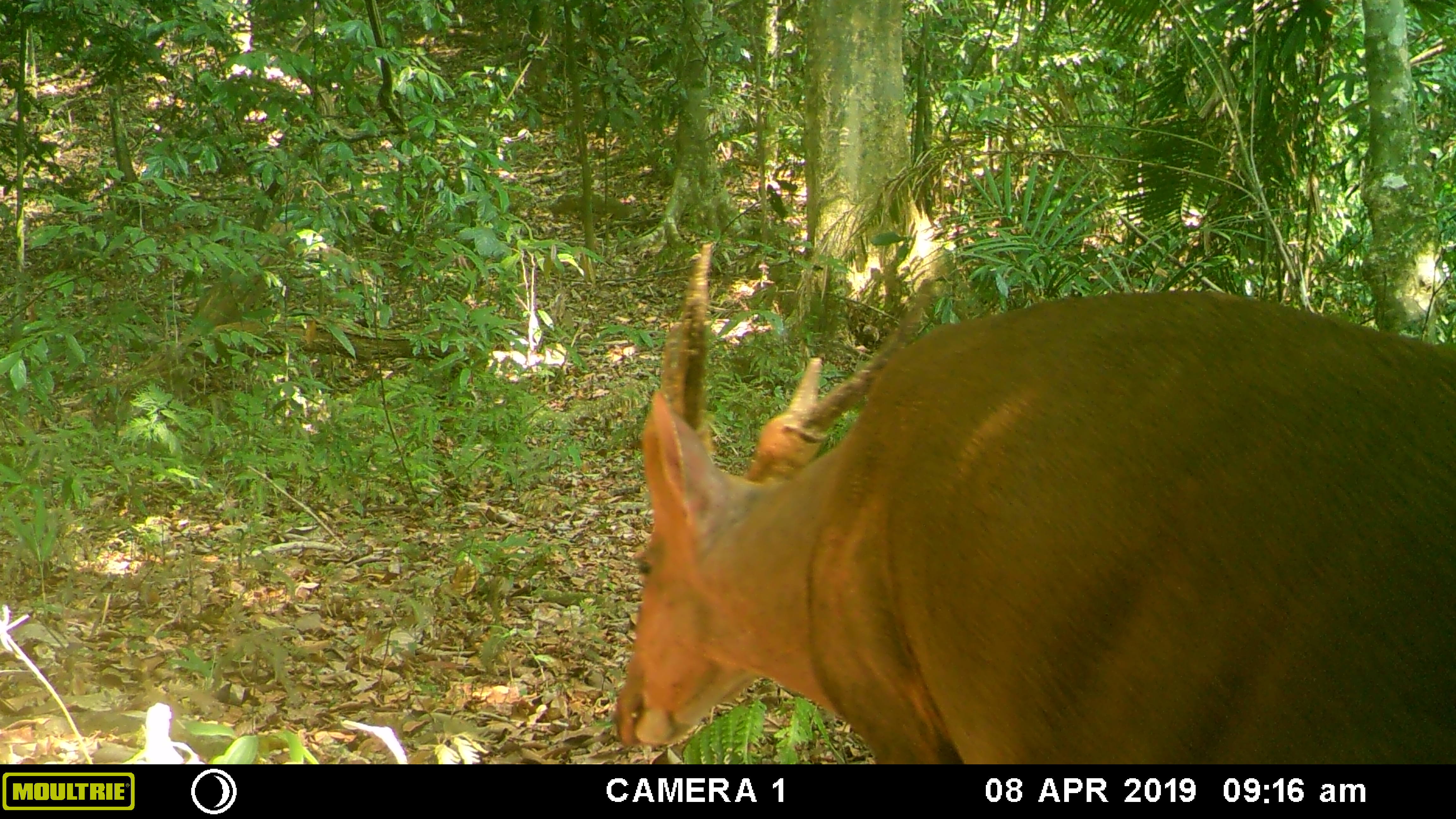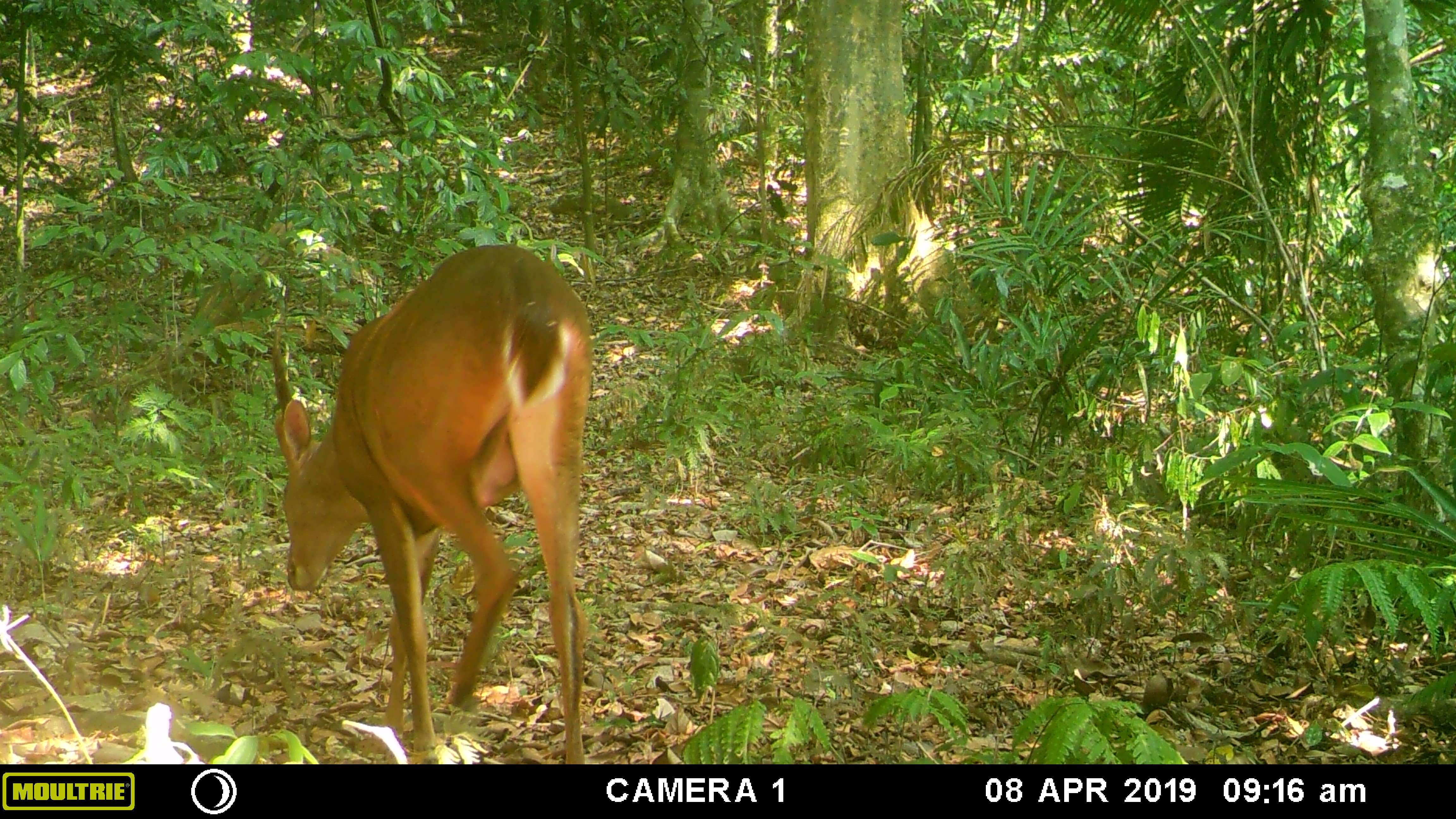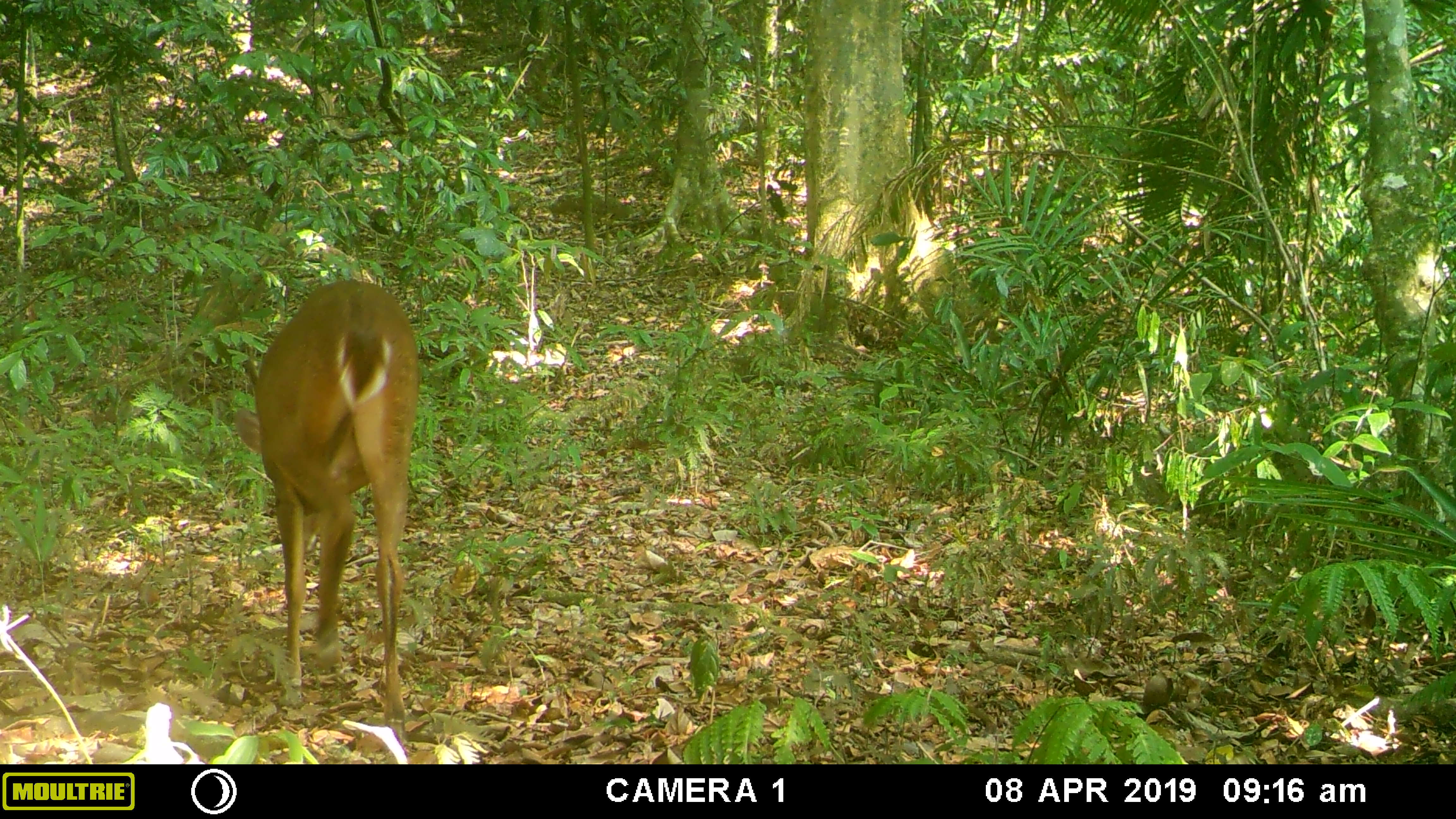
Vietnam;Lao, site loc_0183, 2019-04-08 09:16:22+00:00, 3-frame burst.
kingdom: Animalia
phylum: Chordata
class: Mammalia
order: Artiodactyla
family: Cervidae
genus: Muntiacus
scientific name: Muntiacus vuquangensis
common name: large-antlered muntjac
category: large antlered muntjac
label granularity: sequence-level